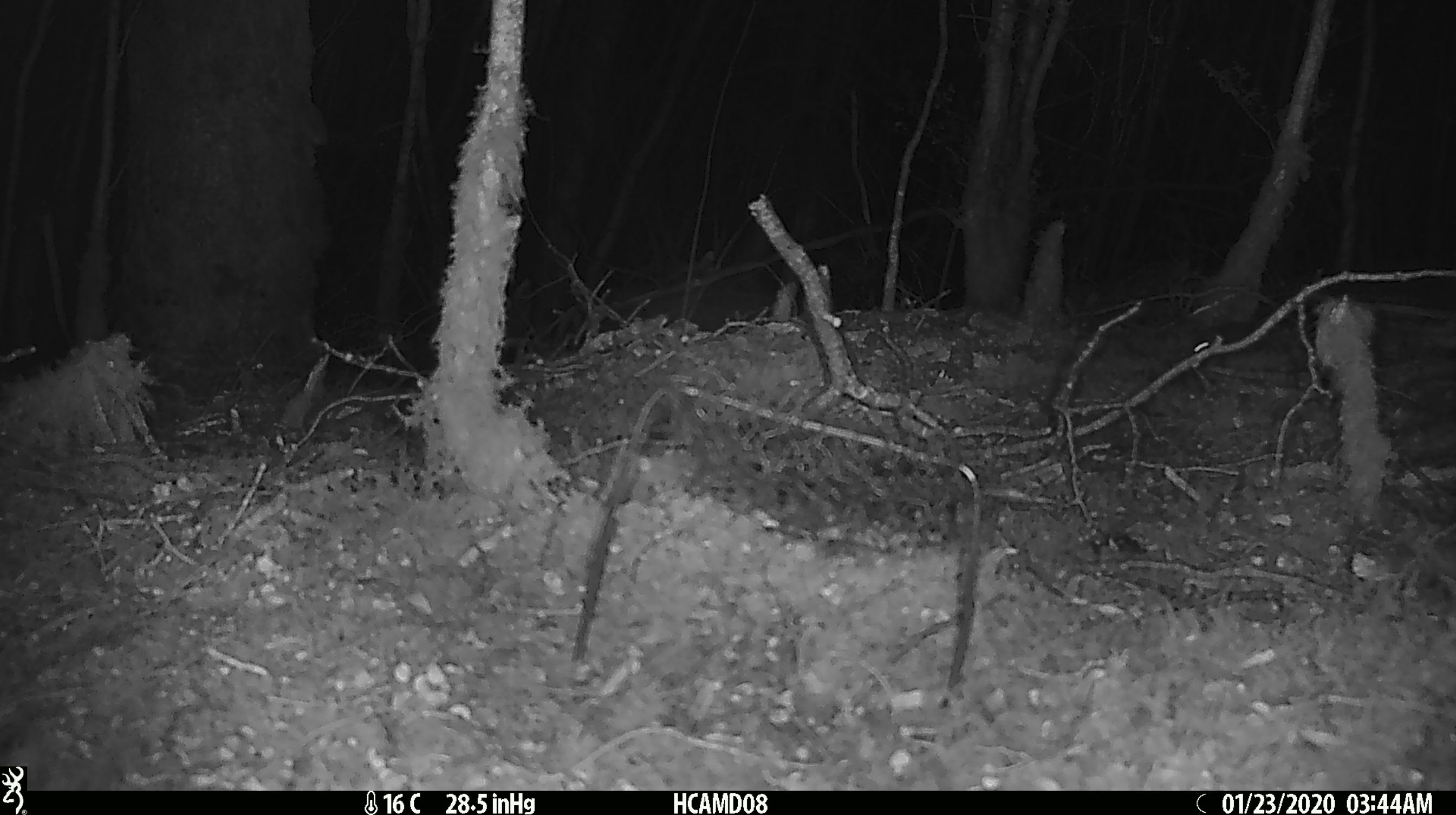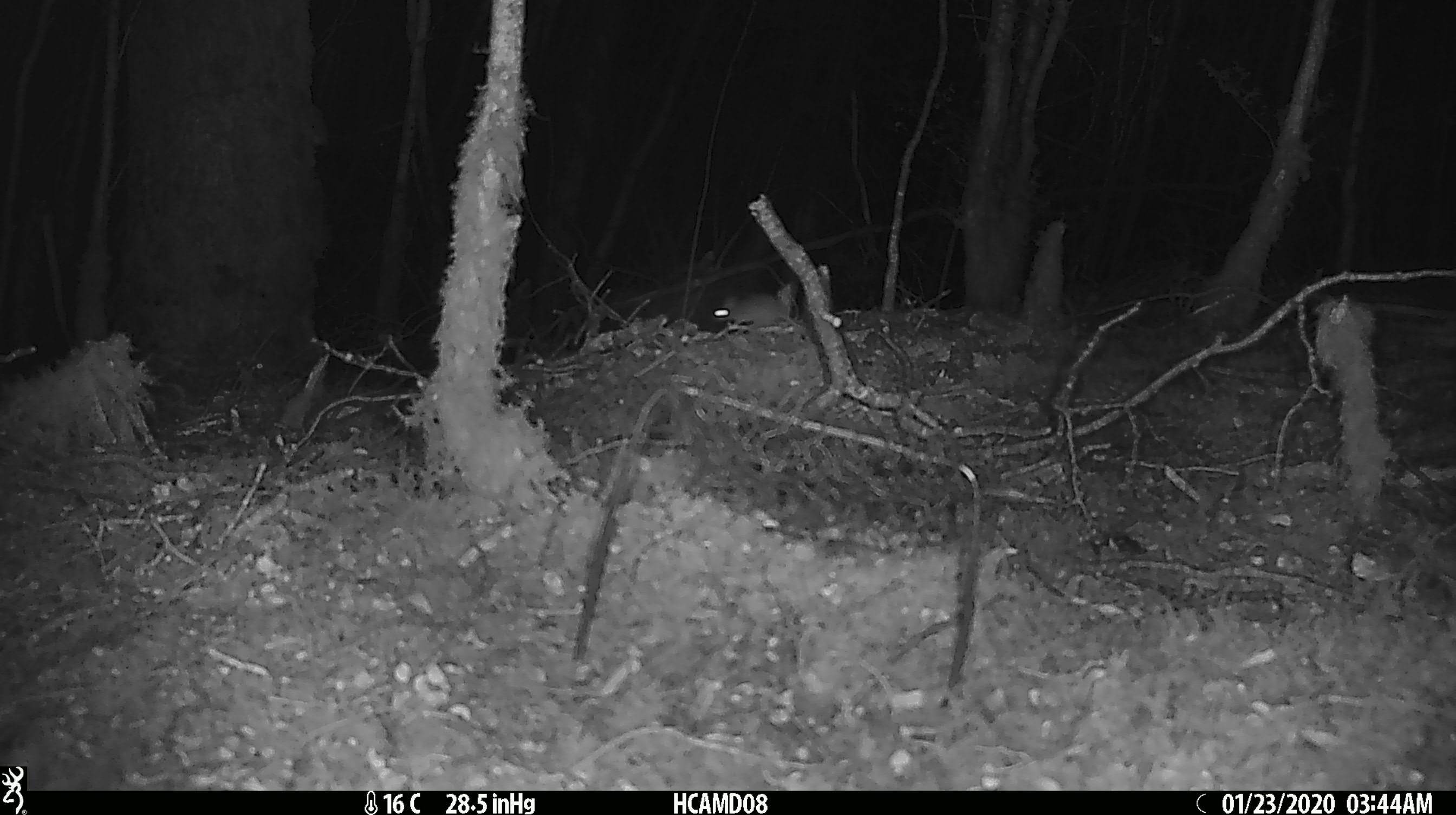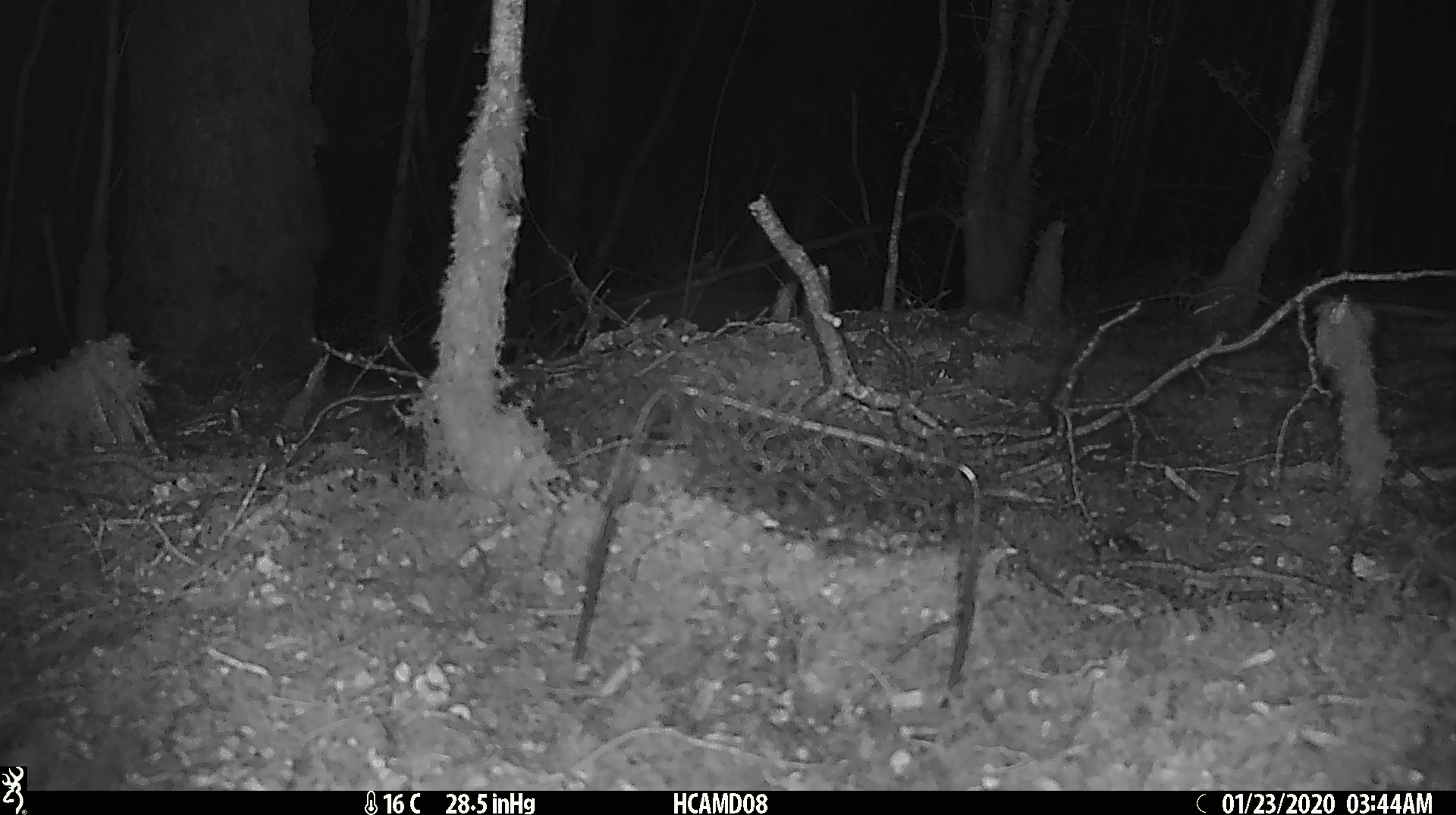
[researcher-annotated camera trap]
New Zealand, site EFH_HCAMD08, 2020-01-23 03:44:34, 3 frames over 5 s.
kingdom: Animalia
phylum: Chordata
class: Mammalia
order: Rodentia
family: Muridae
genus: Mus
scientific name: Mus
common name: mouse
Mouse (Mus).